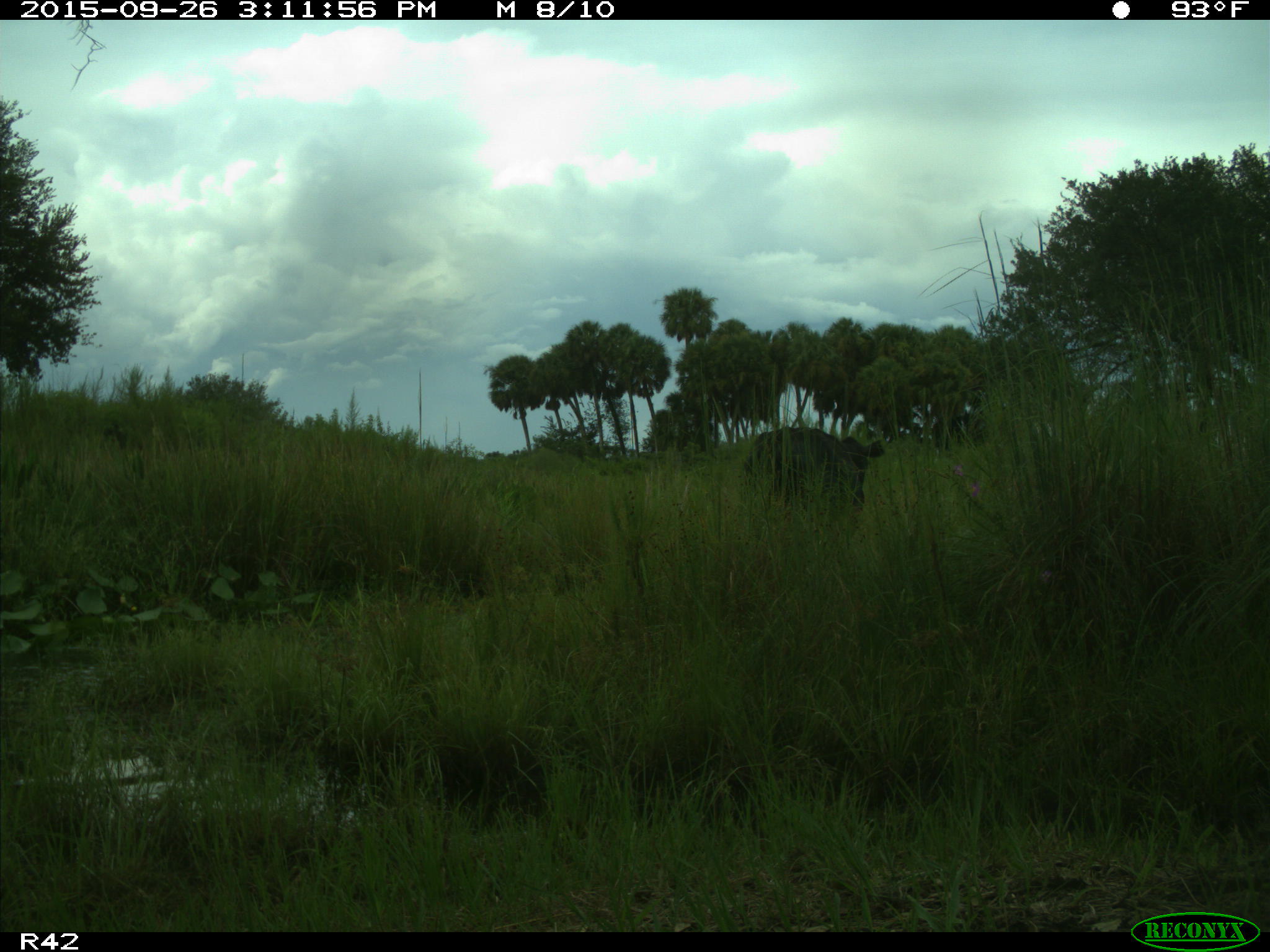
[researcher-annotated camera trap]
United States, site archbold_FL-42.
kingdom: Animalia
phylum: Chordata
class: Mammalia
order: Artiodactyla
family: Bovidae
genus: Bos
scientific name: Bos taurus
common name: domestic cow